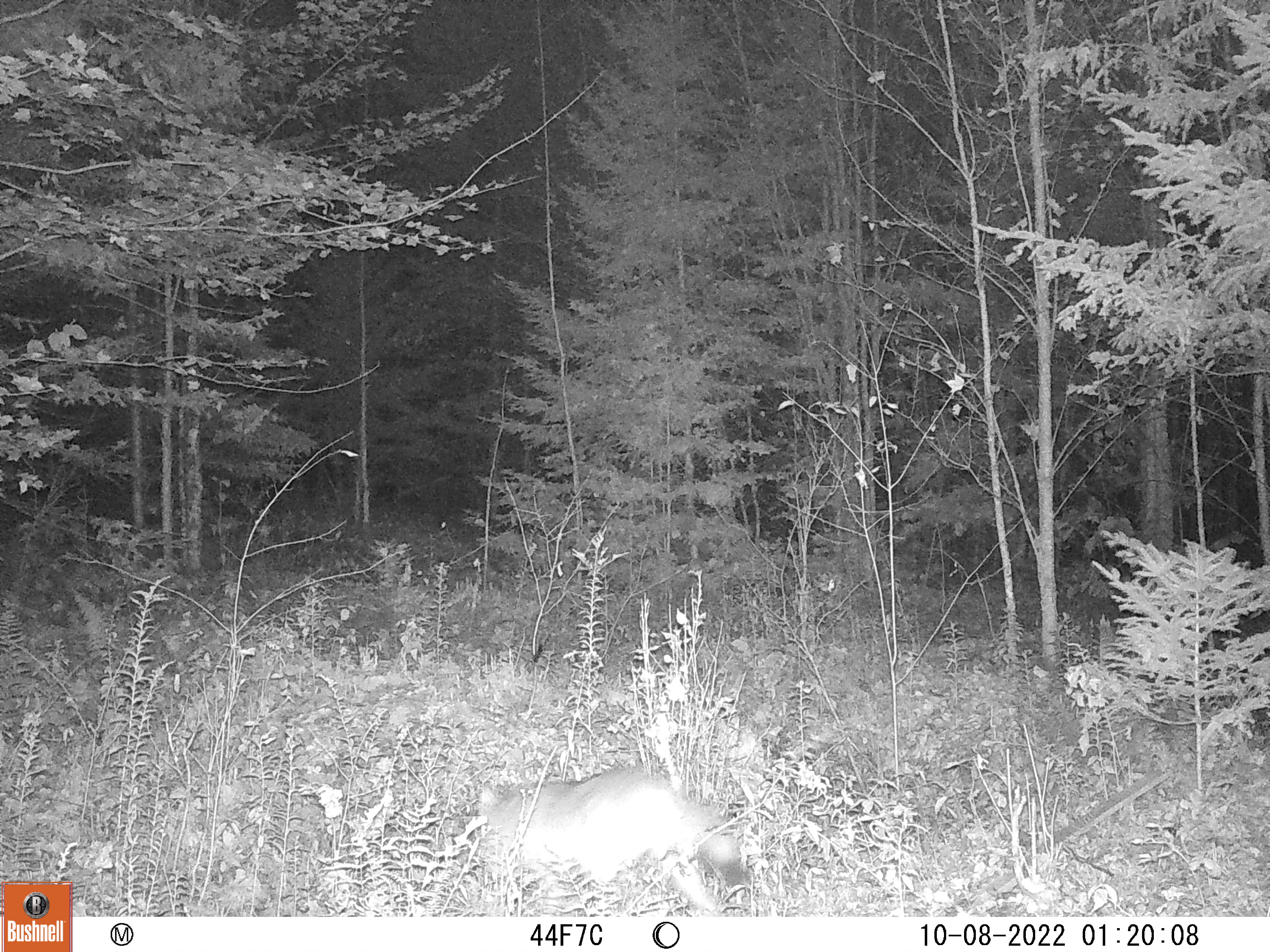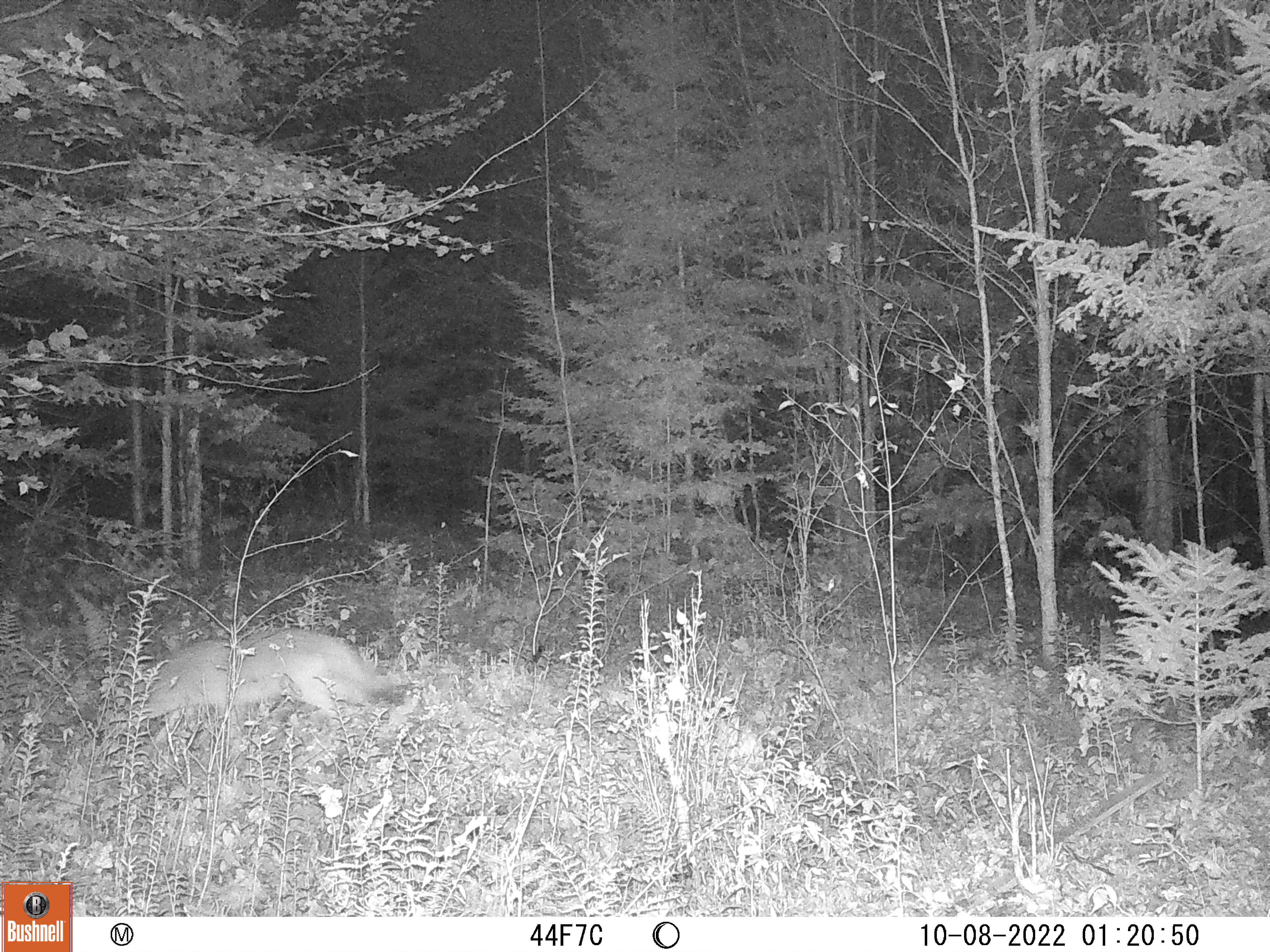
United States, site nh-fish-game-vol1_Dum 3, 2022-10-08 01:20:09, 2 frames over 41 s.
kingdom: Animalia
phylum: Chordata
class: Mammalia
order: Carnivora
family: Canidae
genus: Vulpes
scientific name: Vulpes vulpes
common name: red fox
Red fox (Vulpes vulpes).